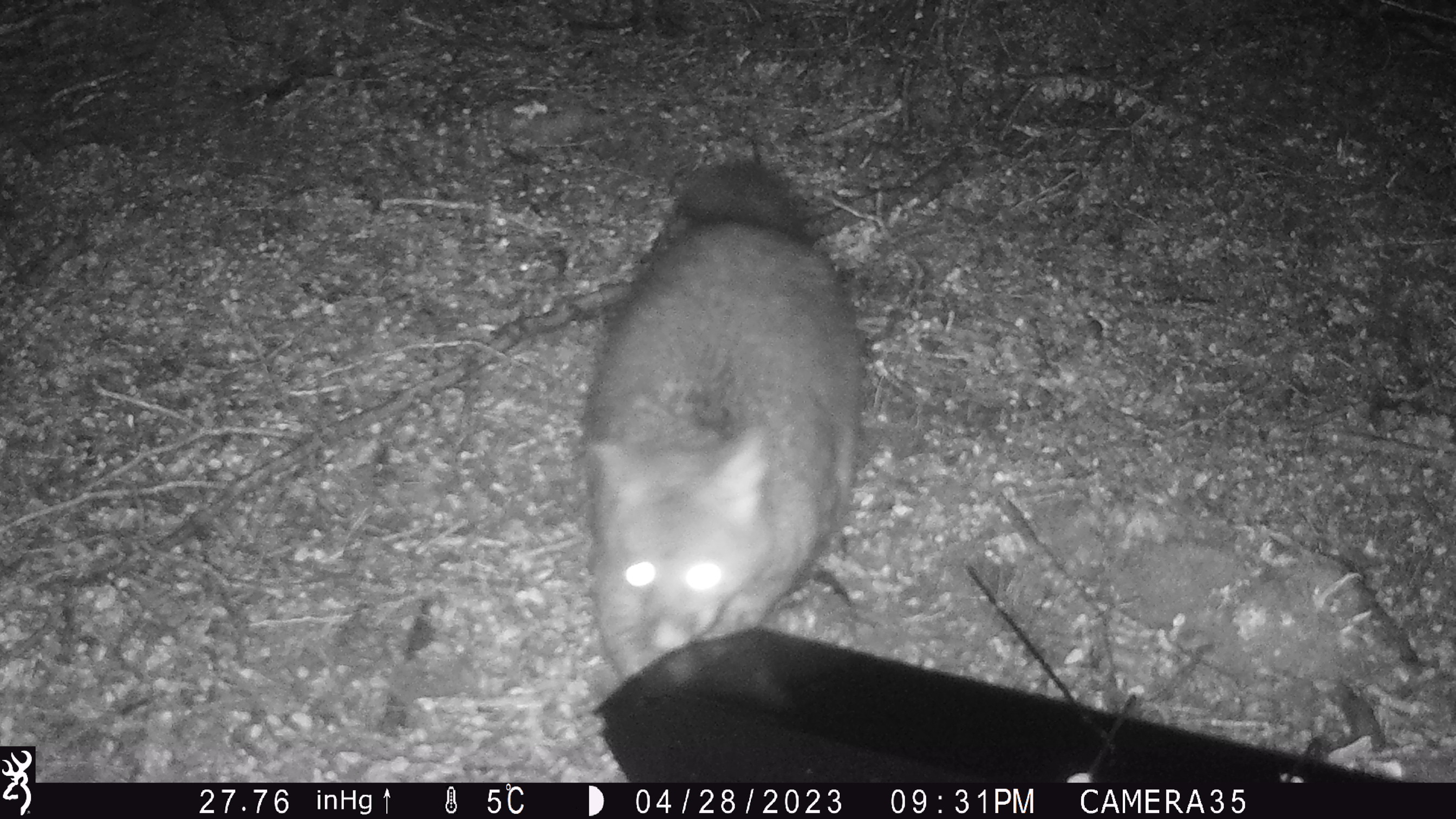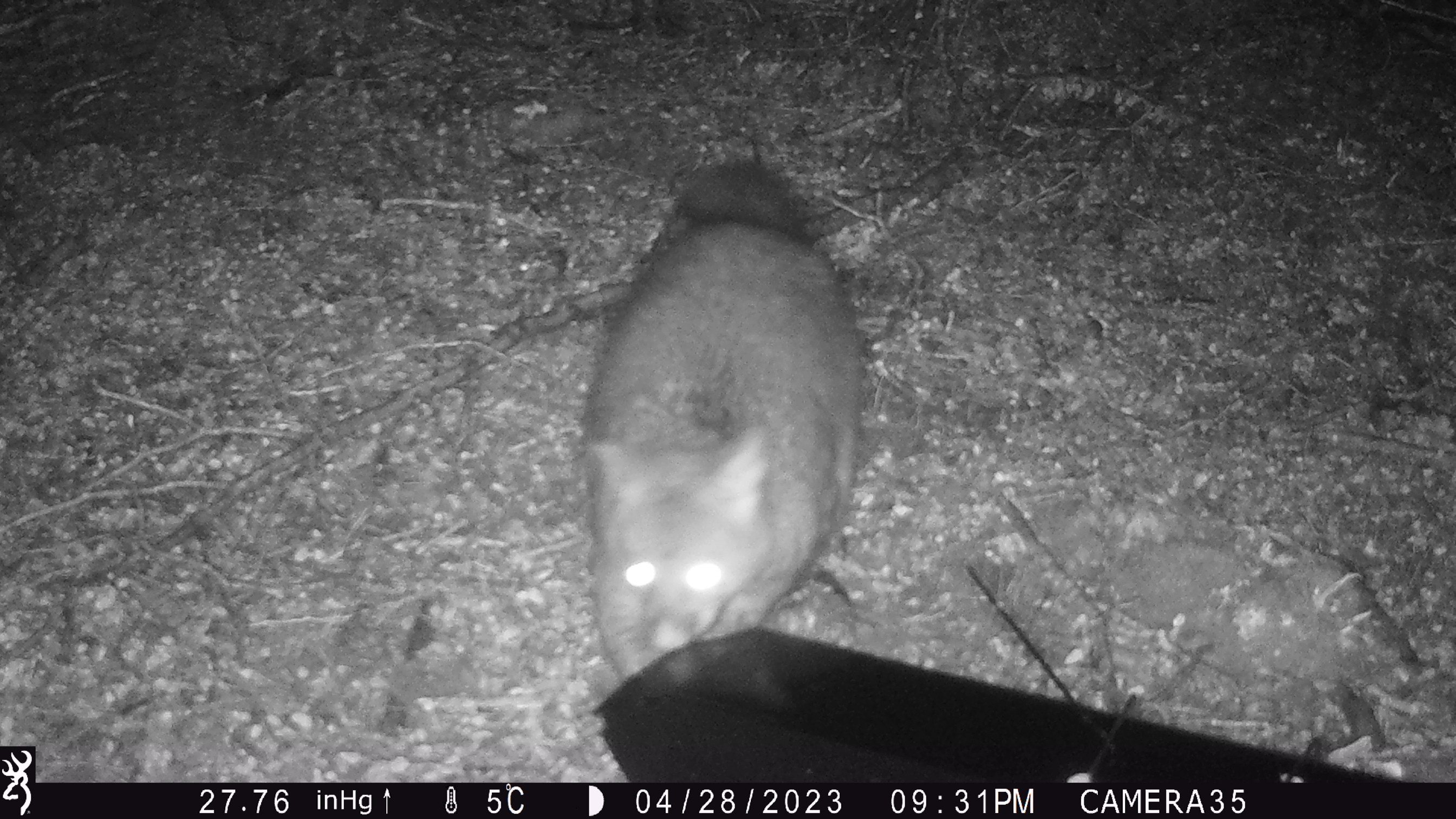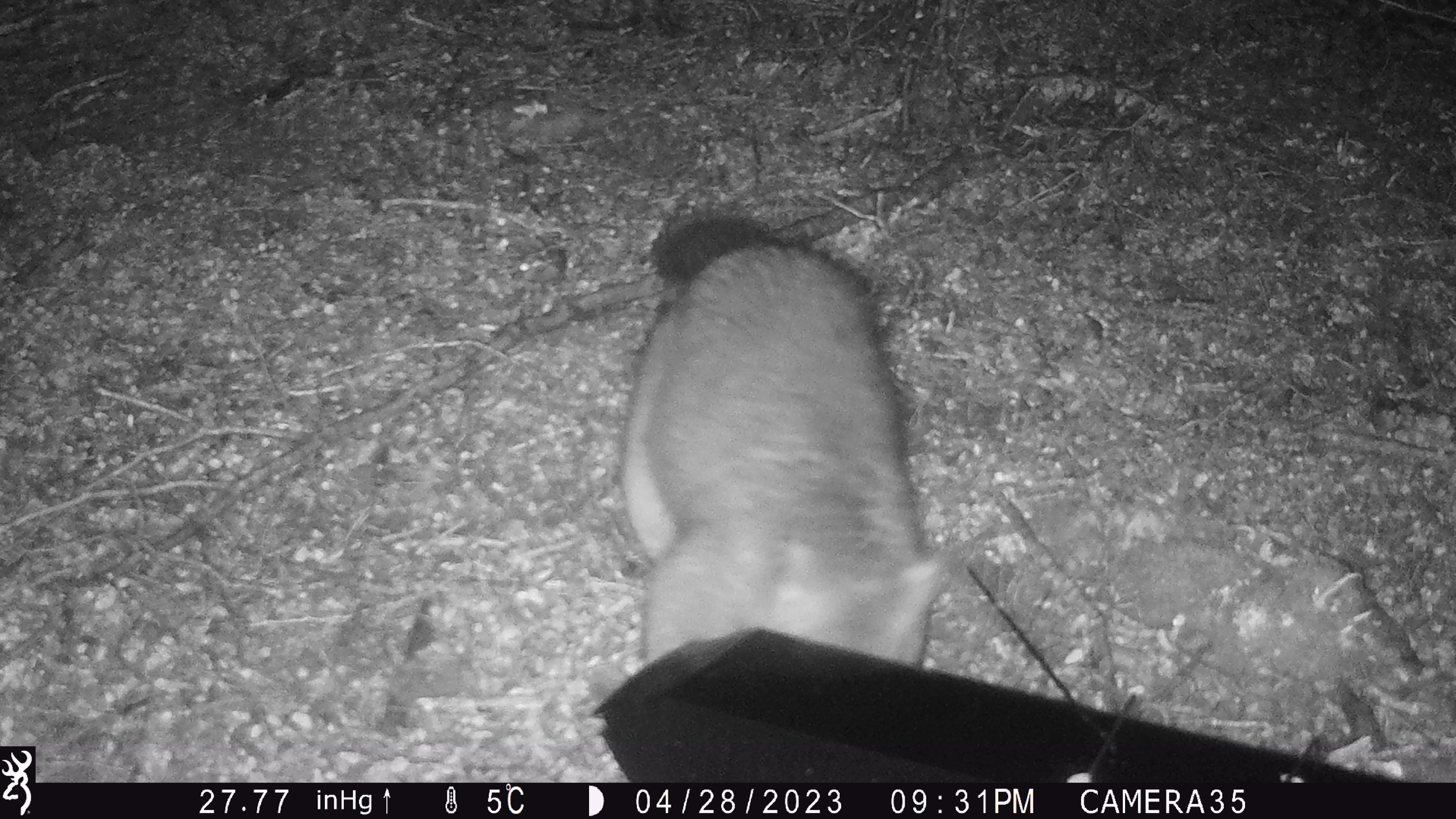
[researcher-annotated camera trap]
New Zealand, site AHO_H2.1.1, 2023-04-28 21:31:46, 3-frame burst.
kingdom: Animalia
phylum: Chordata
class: Mammalia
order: Diprotodontia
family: Phalangeridae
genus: Trichosurus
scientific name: Trichosurus vulpecula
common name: common brushtail possum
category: possum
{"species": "possum (common brushtail possum) (Trichosurus vulpecula)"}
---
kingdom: Animalia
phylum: Chordata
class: Mammalia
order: Carnivora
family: Mustelidae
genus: Mustela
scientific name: Mustela erminea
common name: stoat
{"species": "stoat (Mustela erminea)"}